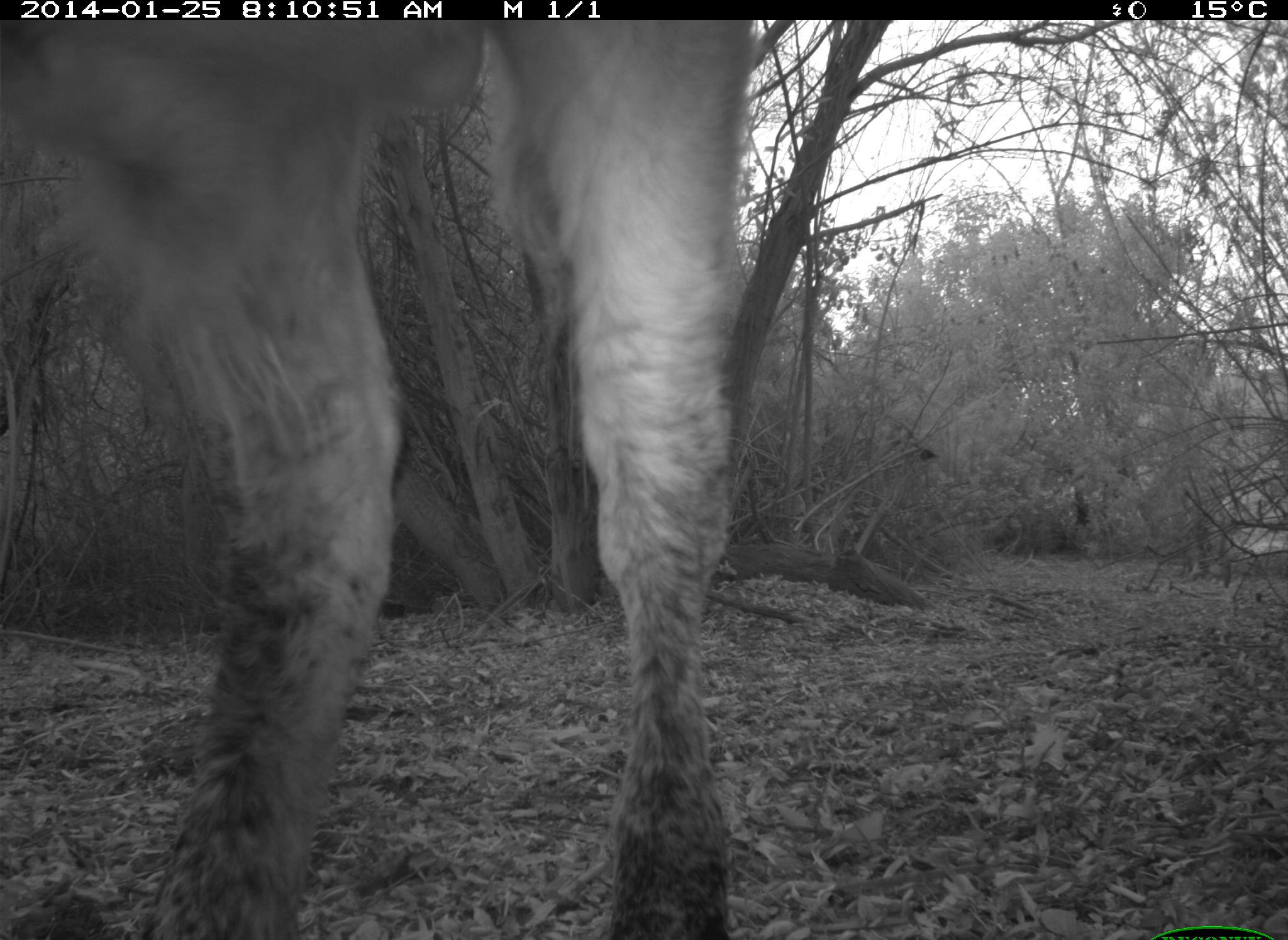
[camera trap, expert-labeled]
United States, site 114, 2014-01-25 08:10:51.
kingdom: Animalia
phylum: Chordata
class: Mammalia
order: Artiodactyla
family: Bovidae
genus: Bos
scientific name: Bos taurus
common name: cow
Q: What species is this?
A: Cow (Bos taurus).